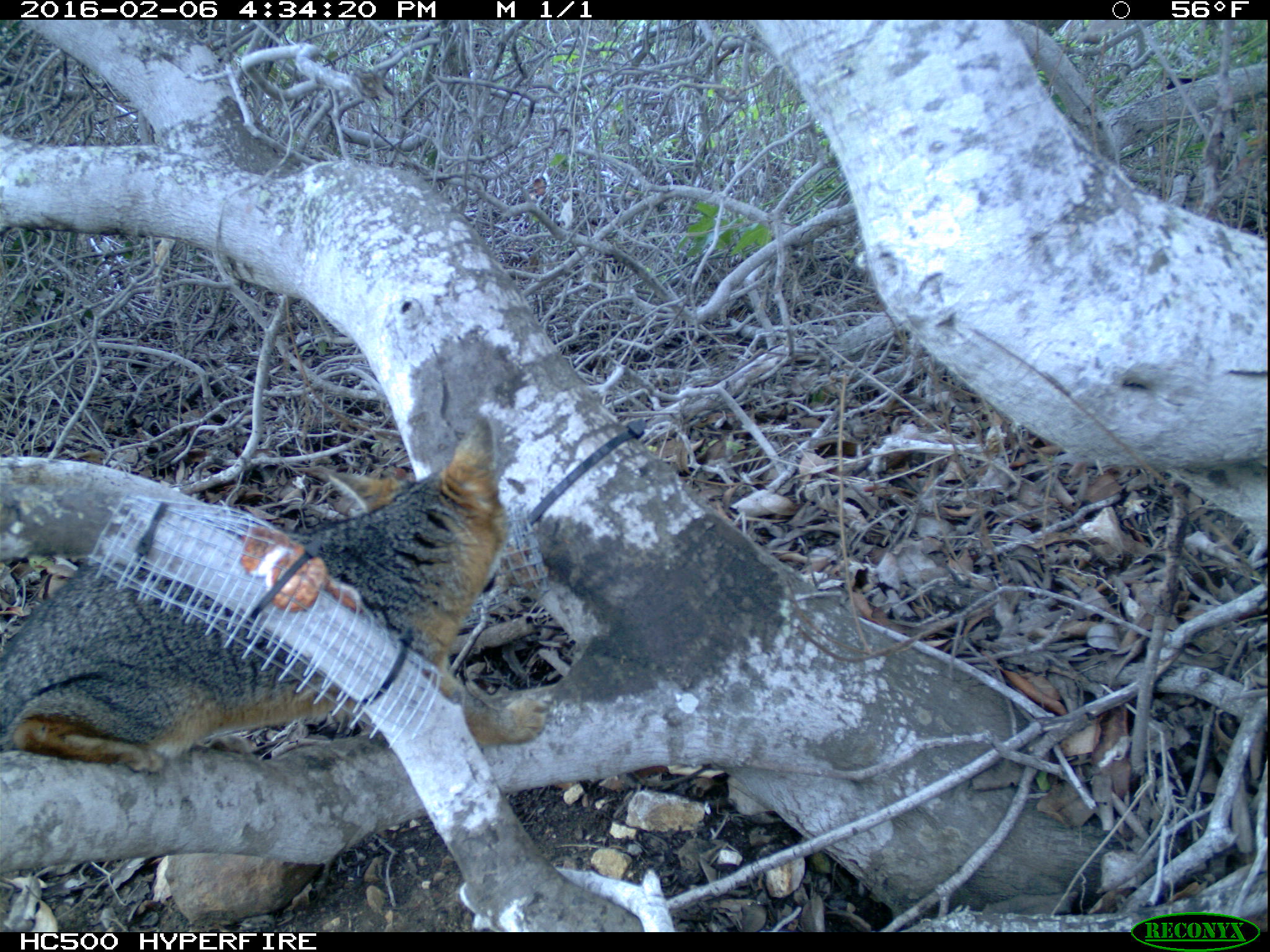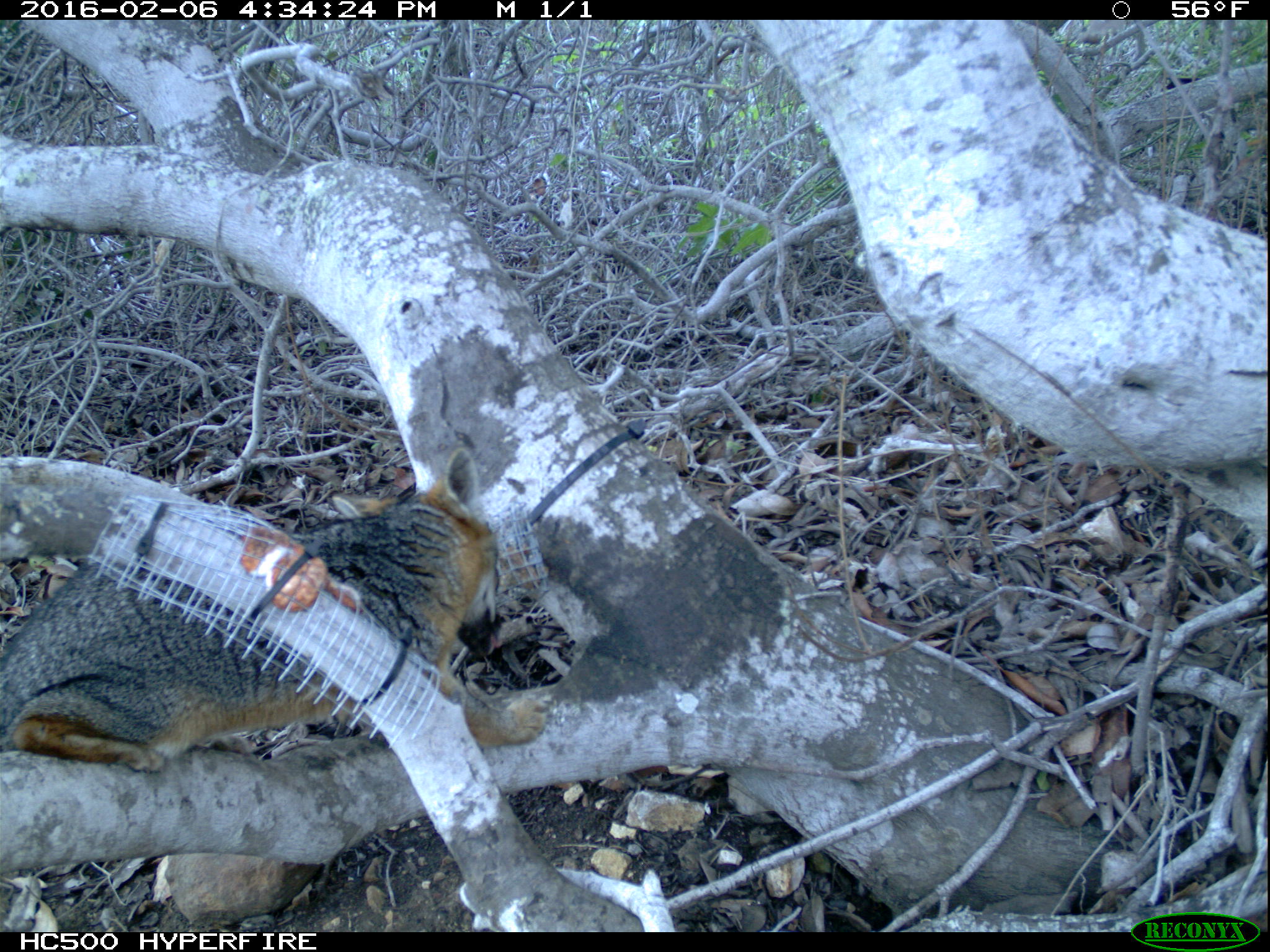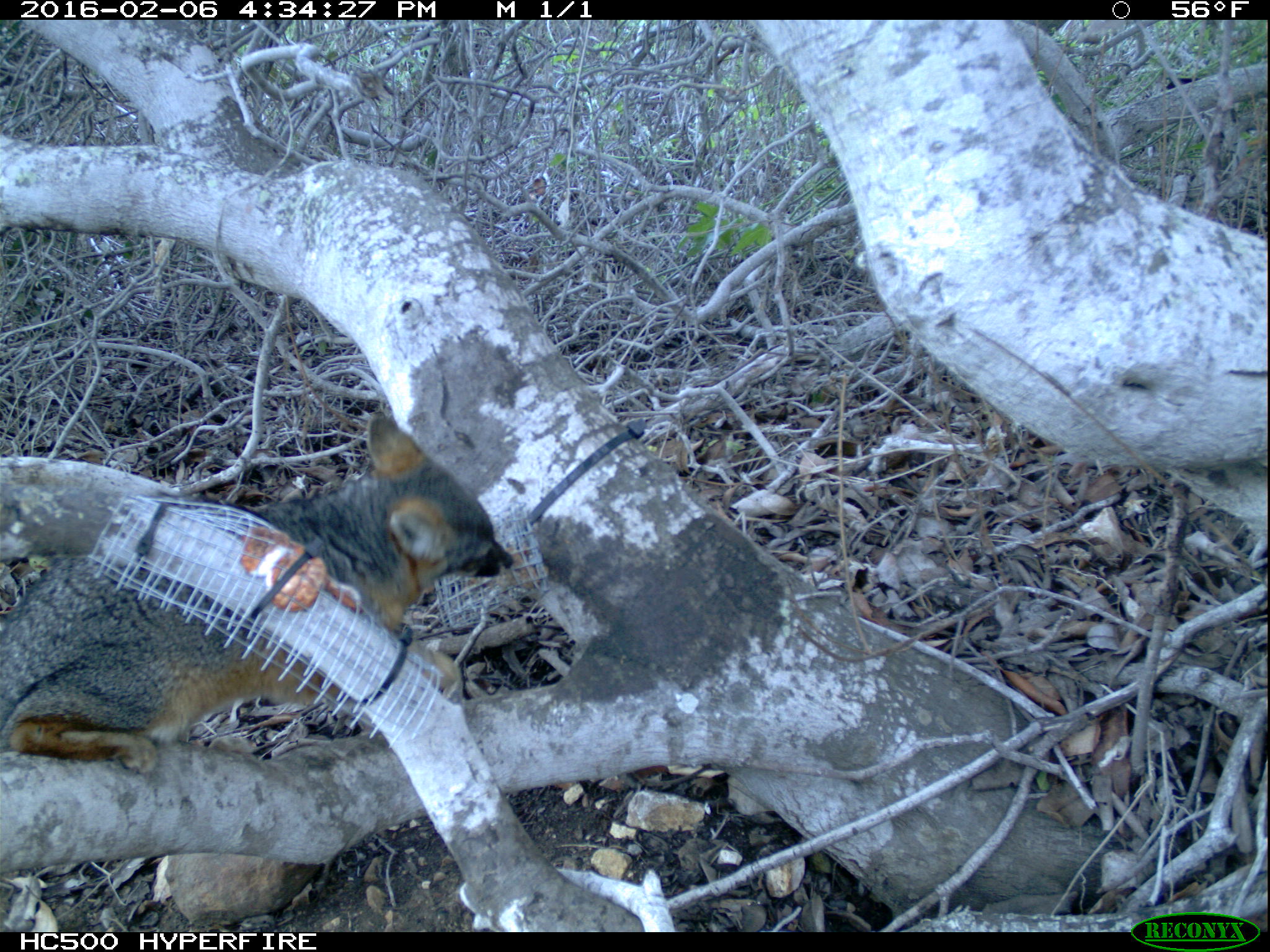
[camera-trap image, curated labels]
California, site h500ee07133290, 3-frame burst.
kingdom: Animalia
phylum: Chordata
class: Mammalia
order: Carnivora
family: Canidae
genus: Urocyon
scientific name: Urocyon littoralis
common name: island fox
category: fox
Fox (island fox) (Urocyon littoralis).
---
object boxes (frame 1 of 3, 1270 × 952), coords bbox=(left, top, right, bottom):
fox: bbox=(0, 415, 548, 773)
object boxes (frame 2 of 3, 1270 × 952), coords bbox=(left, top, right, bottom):
fox: bbox=(0, 446, 551, 772)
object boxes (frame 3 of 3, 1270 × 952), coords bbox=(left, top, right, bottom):
fox: bbox=(0, 408, 516, 774)